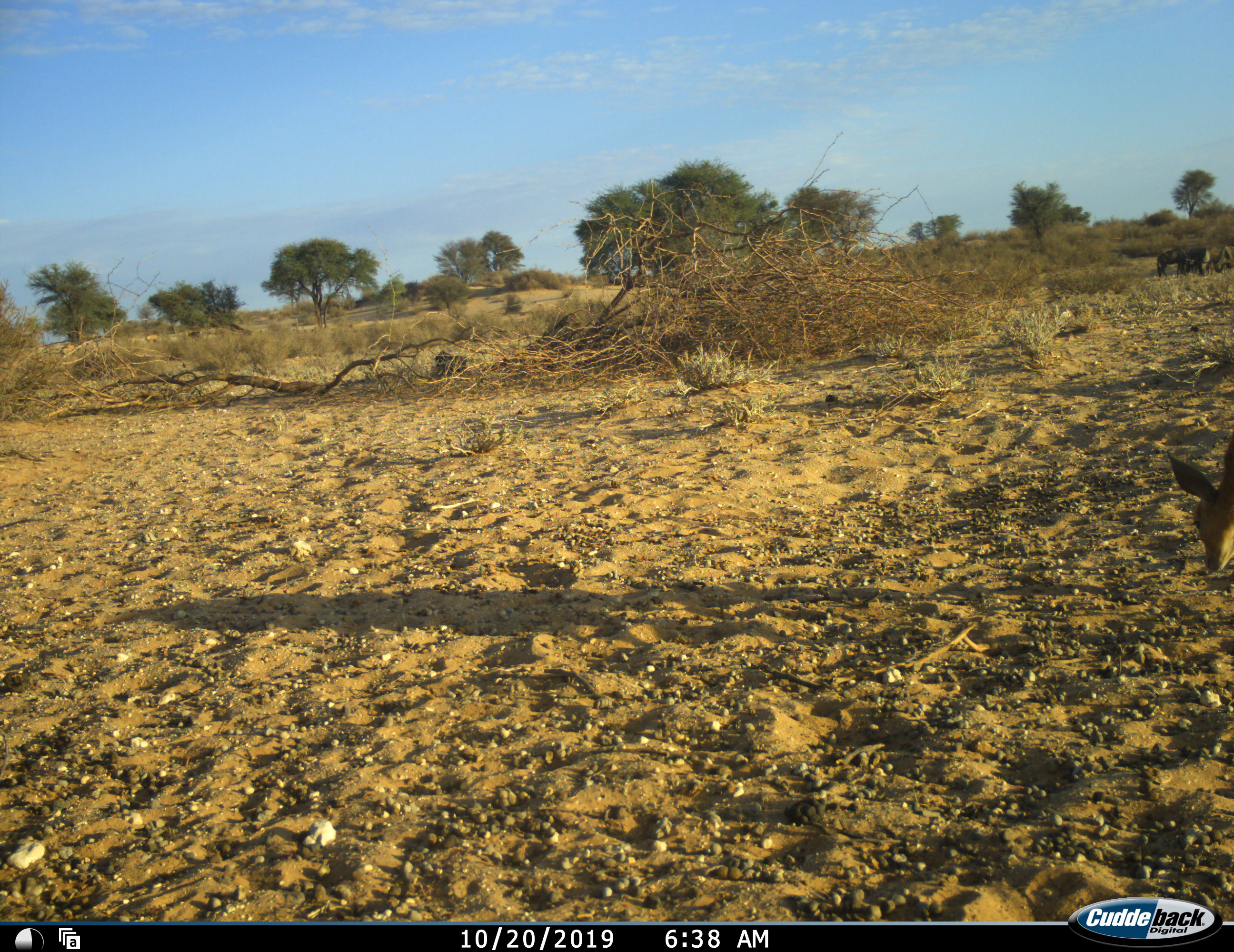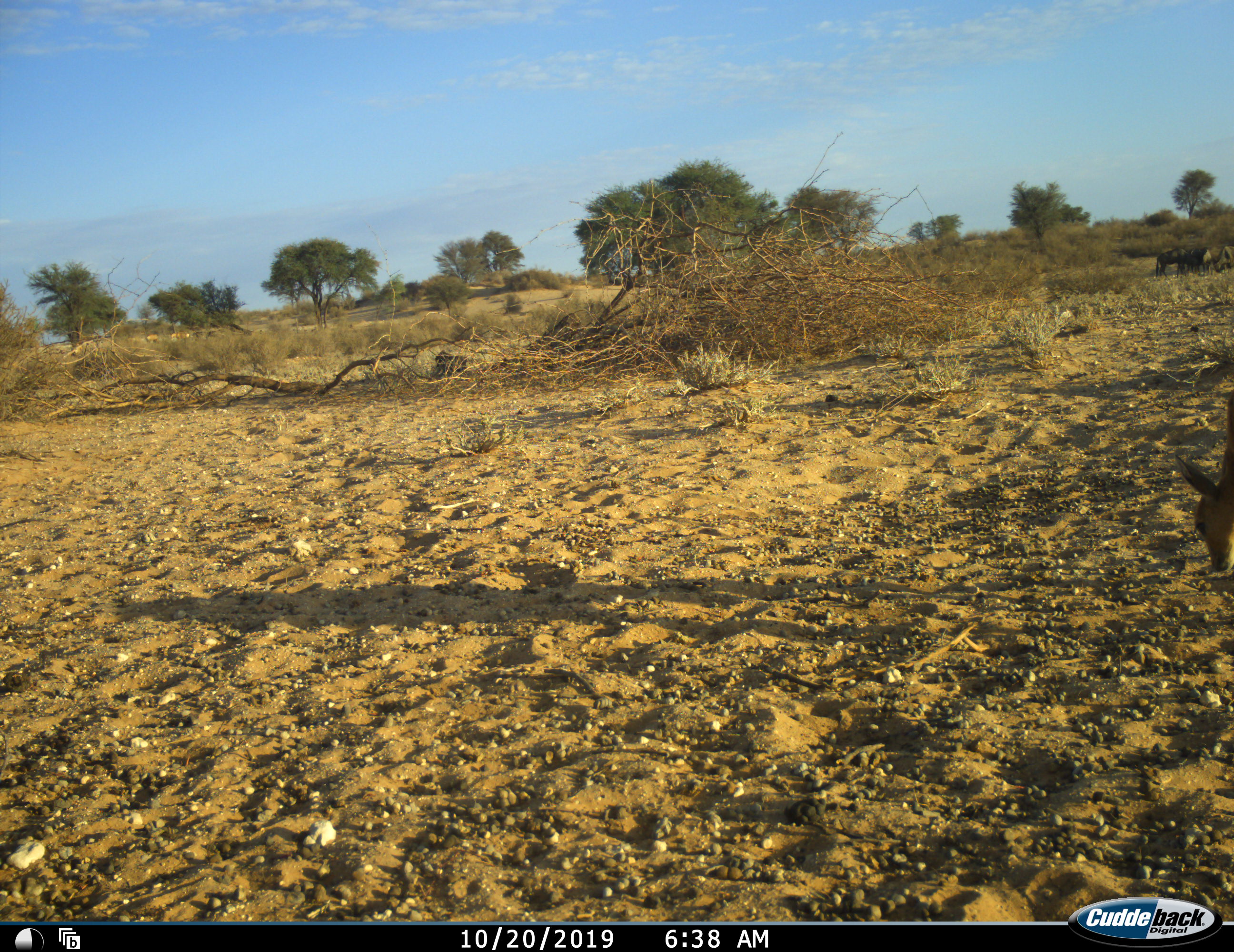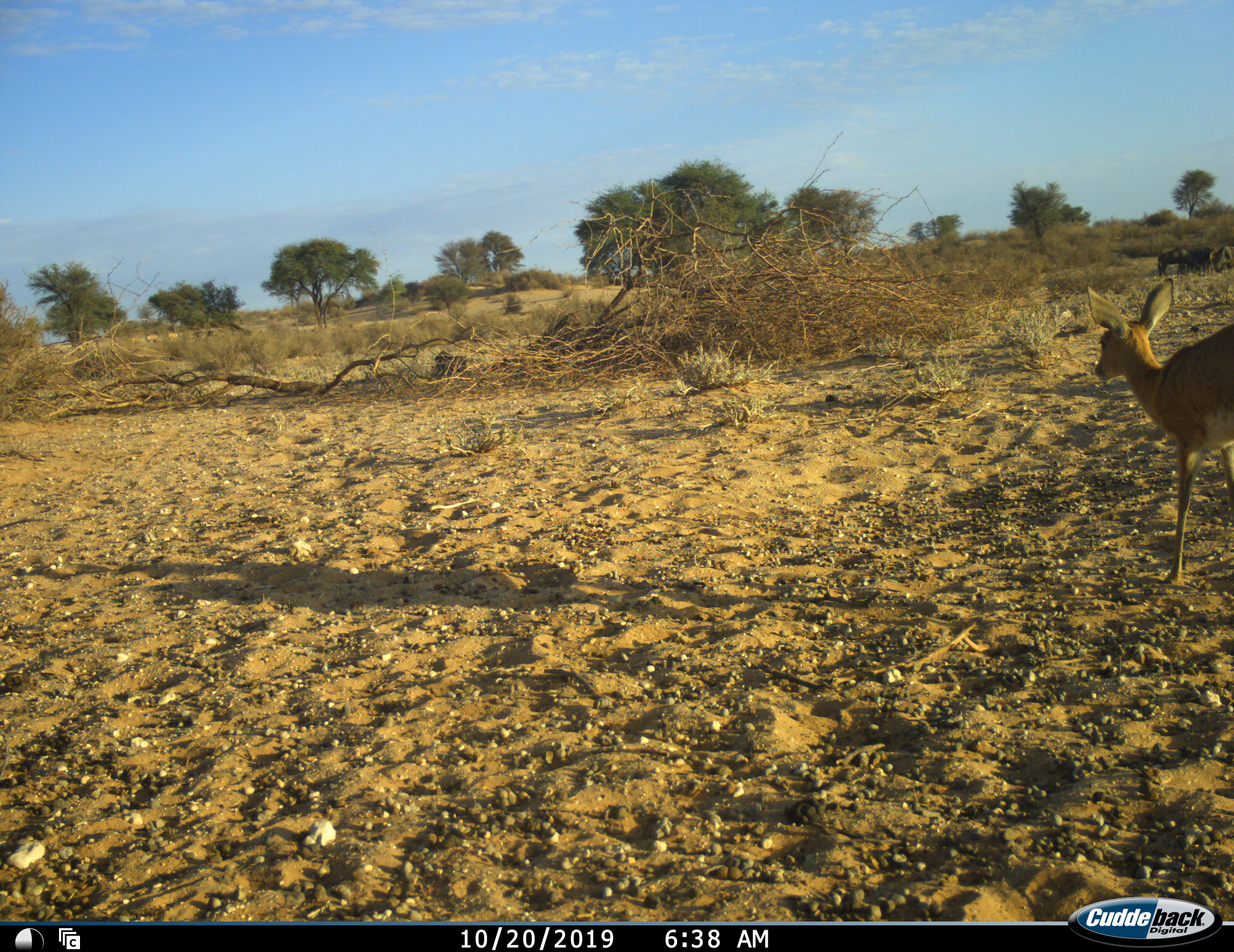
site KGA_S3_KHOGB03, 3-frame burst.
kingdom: Animalia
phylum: Chordata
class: Mammalia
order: Artiodactyla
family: Bovidae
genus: Raphicerus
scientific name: Raphicerus campestris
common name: steenbok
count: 1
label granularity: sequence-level